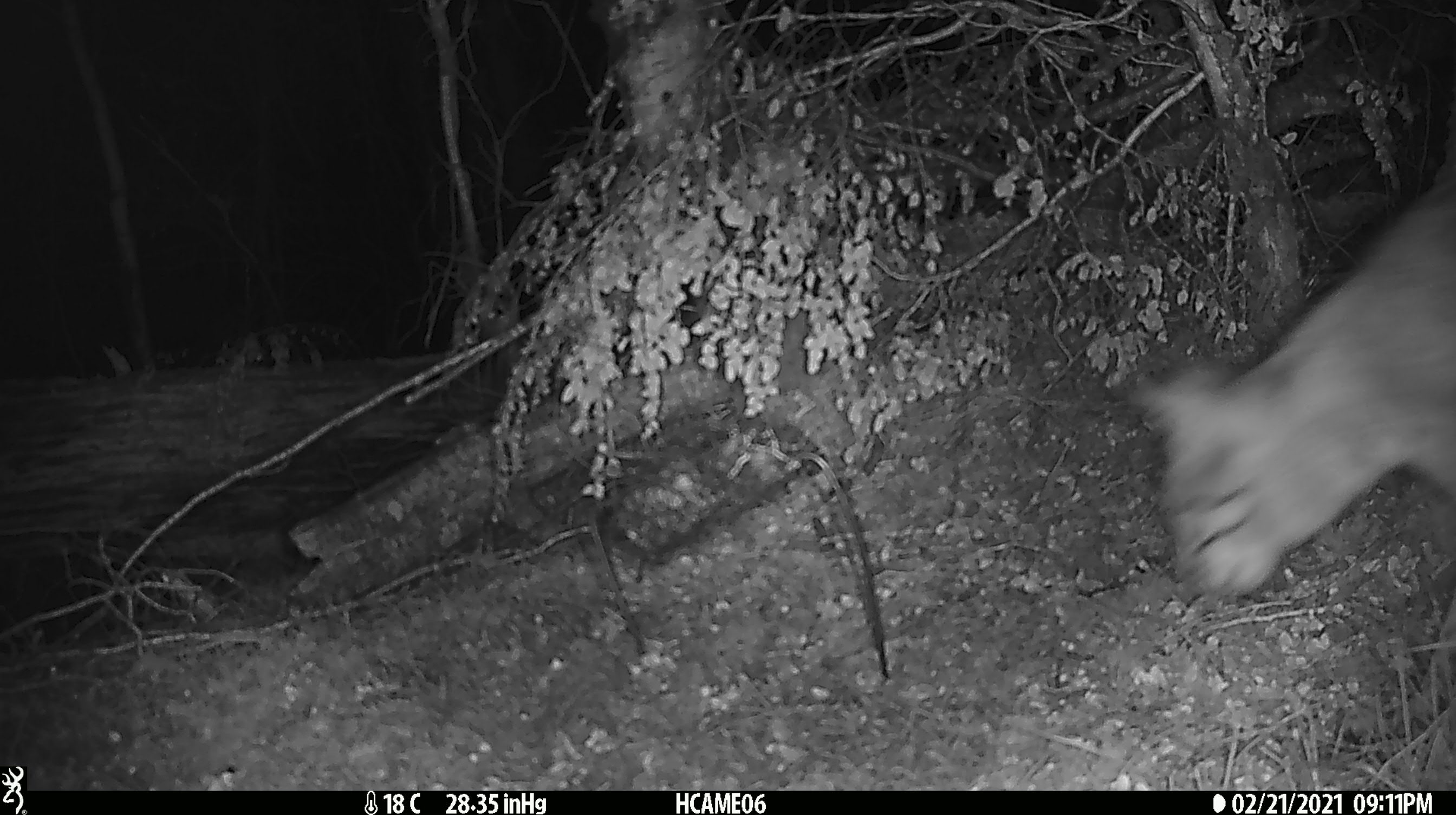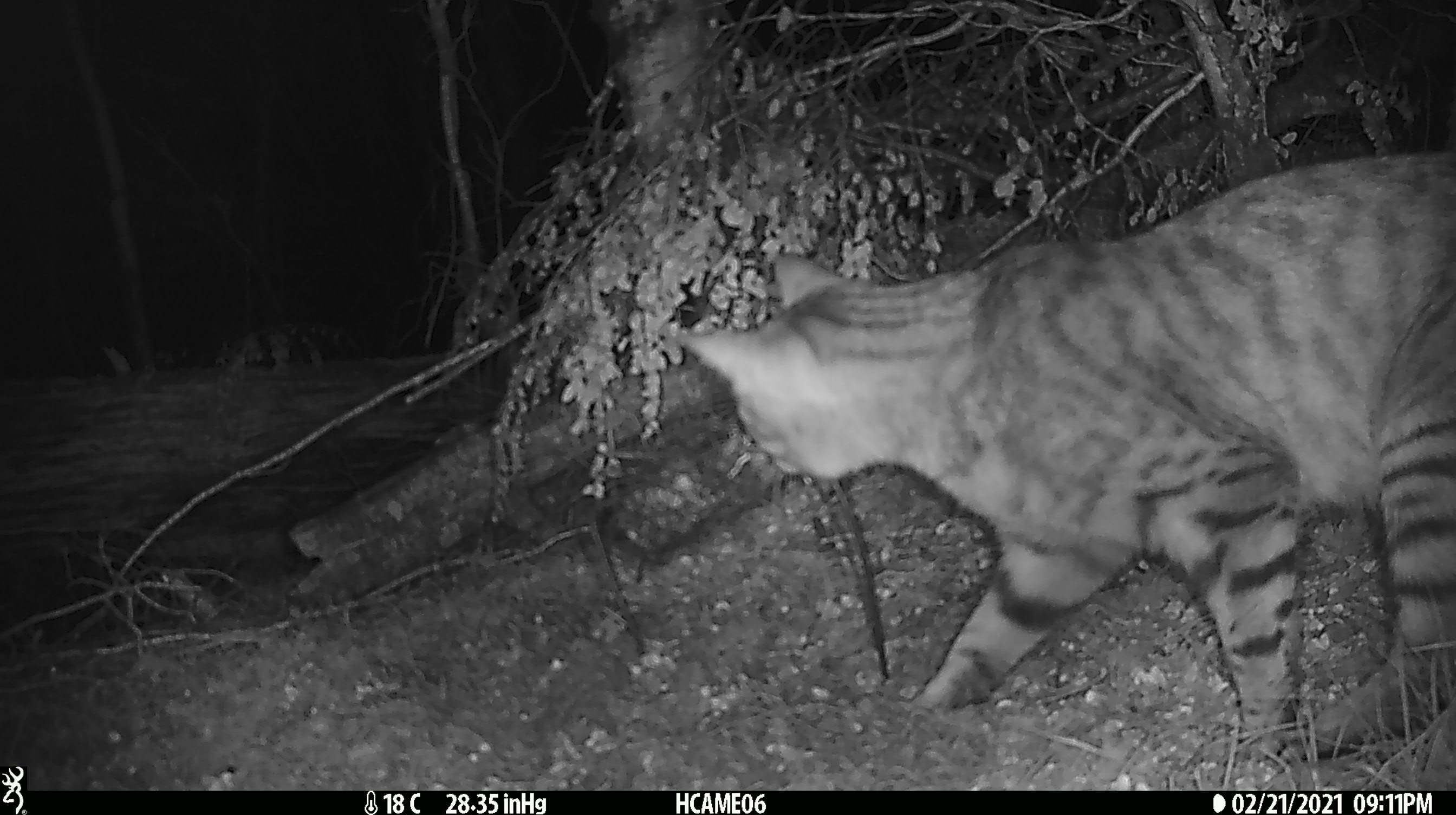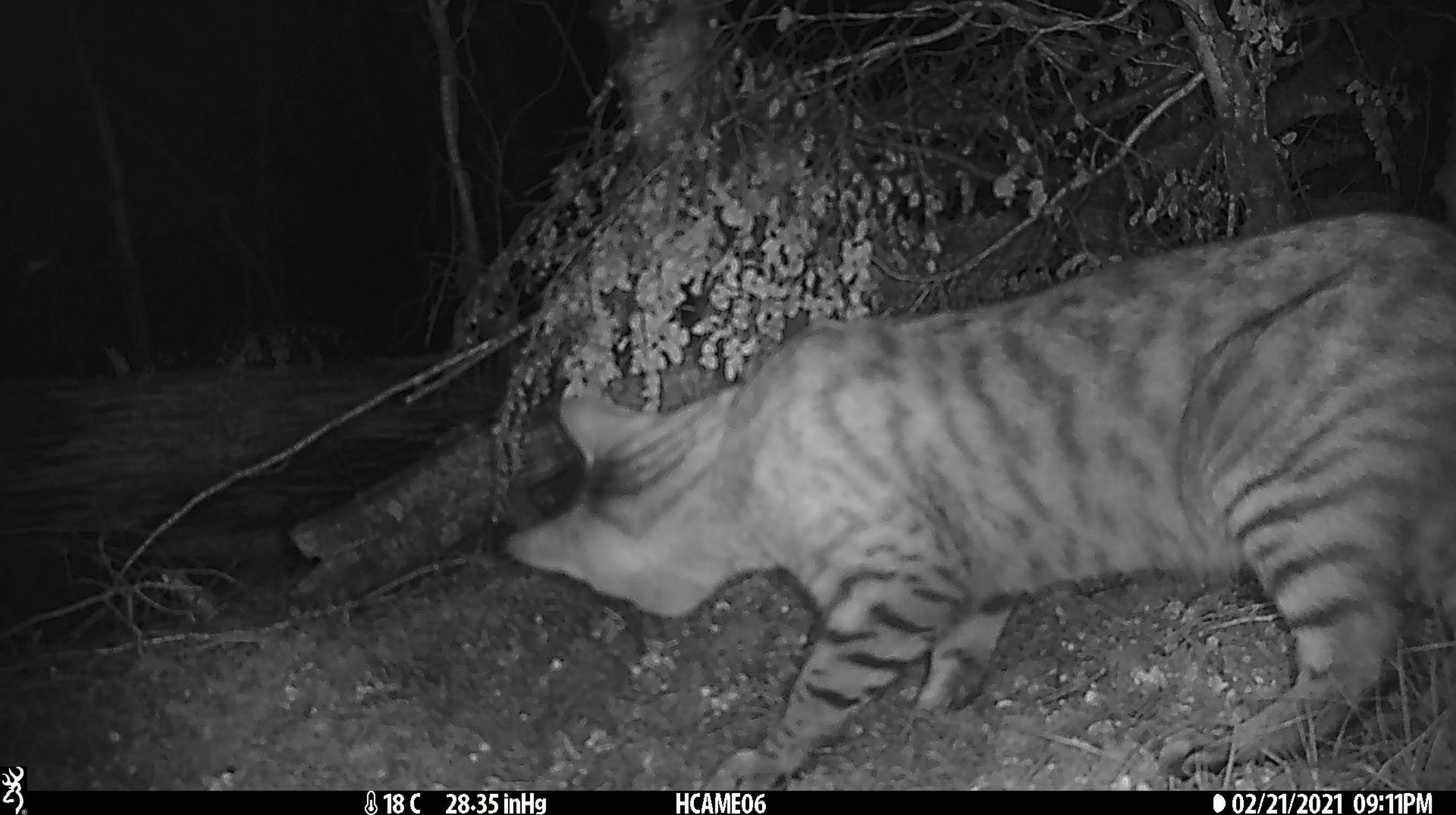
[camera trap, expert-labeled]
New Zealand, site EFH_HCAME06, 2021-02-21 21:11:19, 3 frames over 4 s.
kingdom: Animalia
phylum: Chordata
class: Mammalia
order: Carnivora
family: Felidae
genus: Felis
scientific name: Felis catus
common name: domestic cat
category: cat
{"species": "cat (domestic cat) (Felis catus)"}